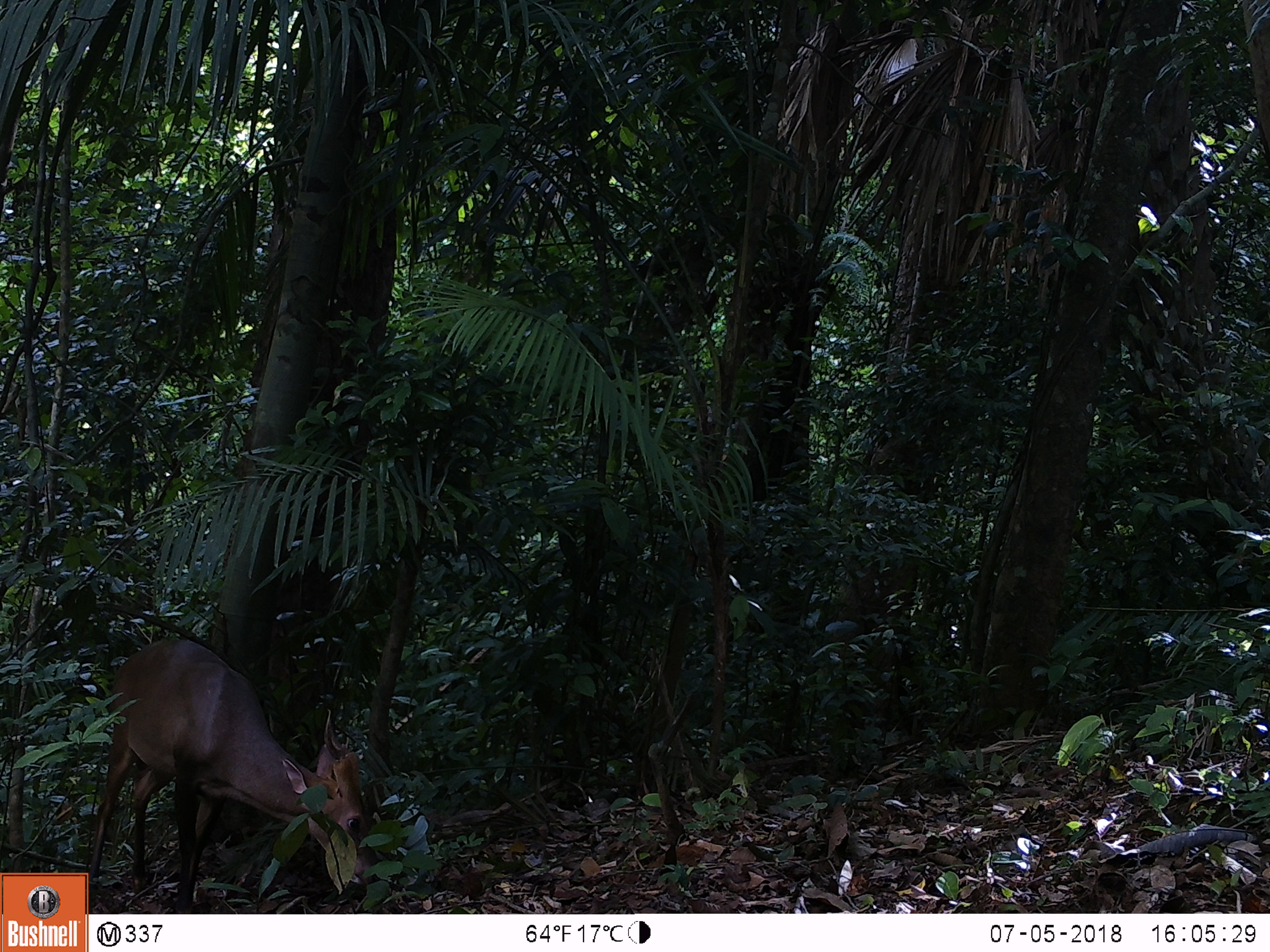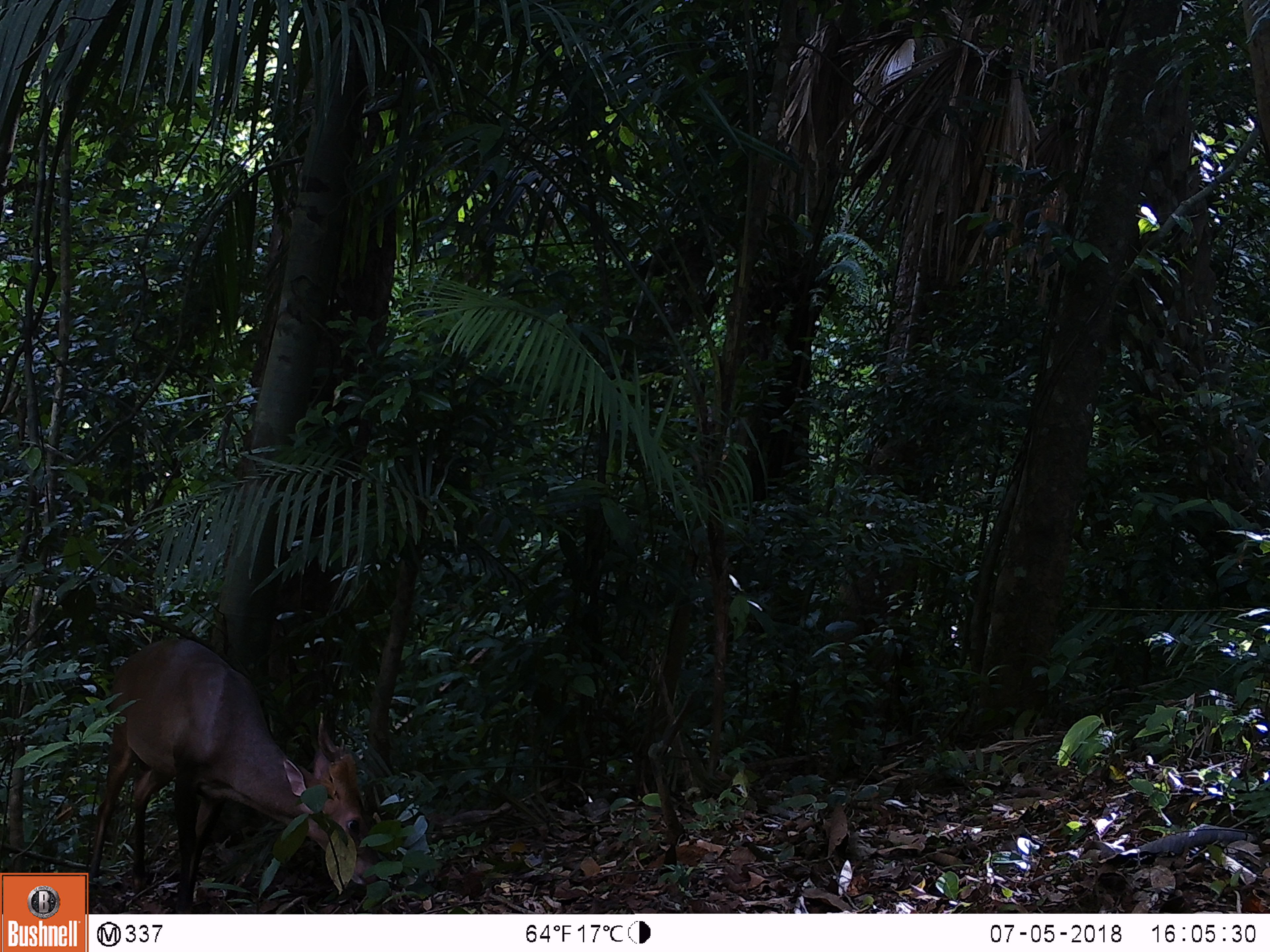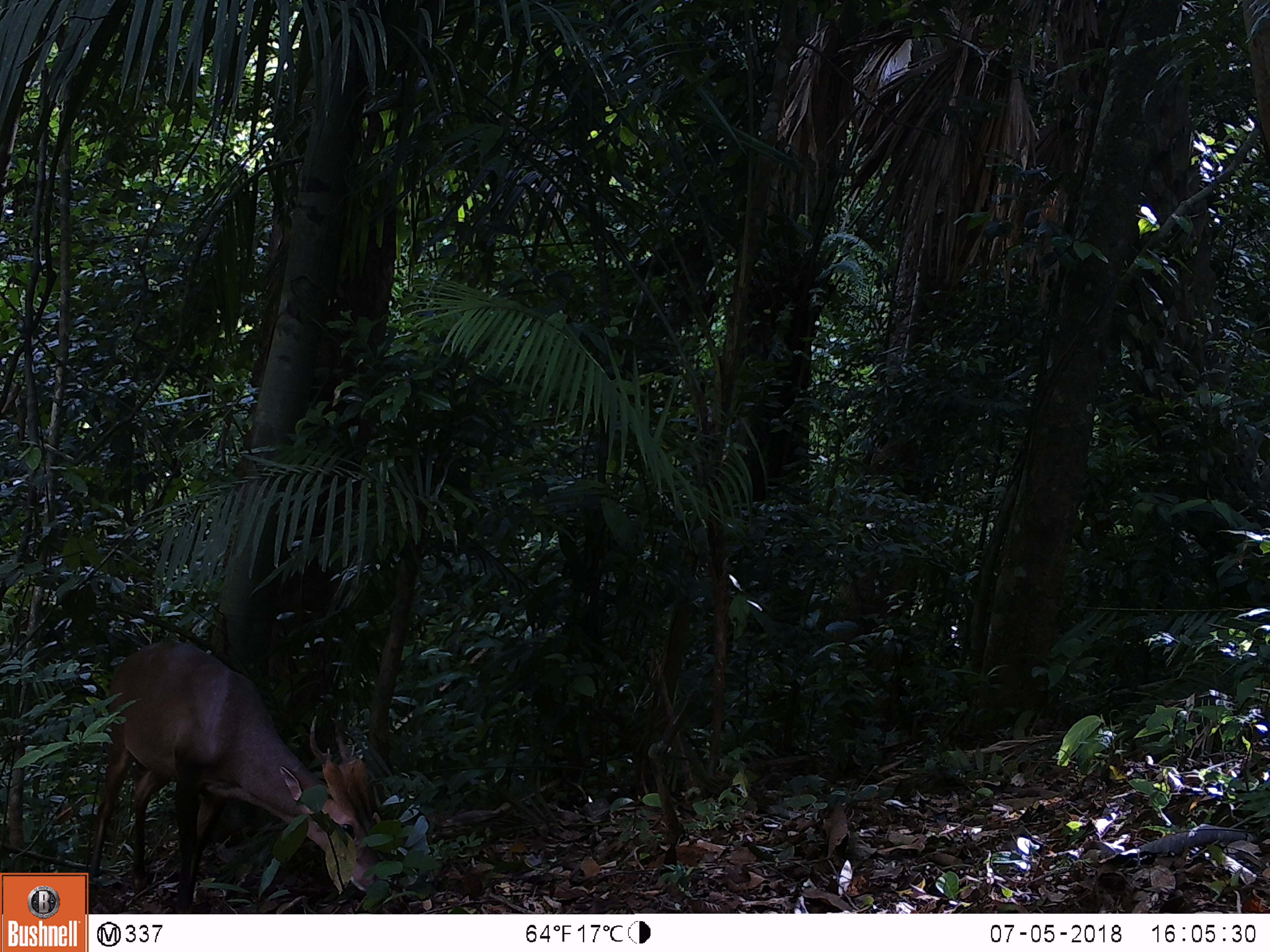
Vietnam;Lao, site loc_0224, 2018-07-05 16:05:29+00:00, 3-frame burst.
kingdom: Animalia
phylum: Chordata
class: Mammalia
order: Artiodactyla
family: Cervidae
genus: Muntiacus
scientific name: Muntiacus vuquangensis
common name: large-antlered muntjac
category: large antlered muntjac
Large antlered muntjac (large-antlered muntjac) (Muntiacus vuquangensis). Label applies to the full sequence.